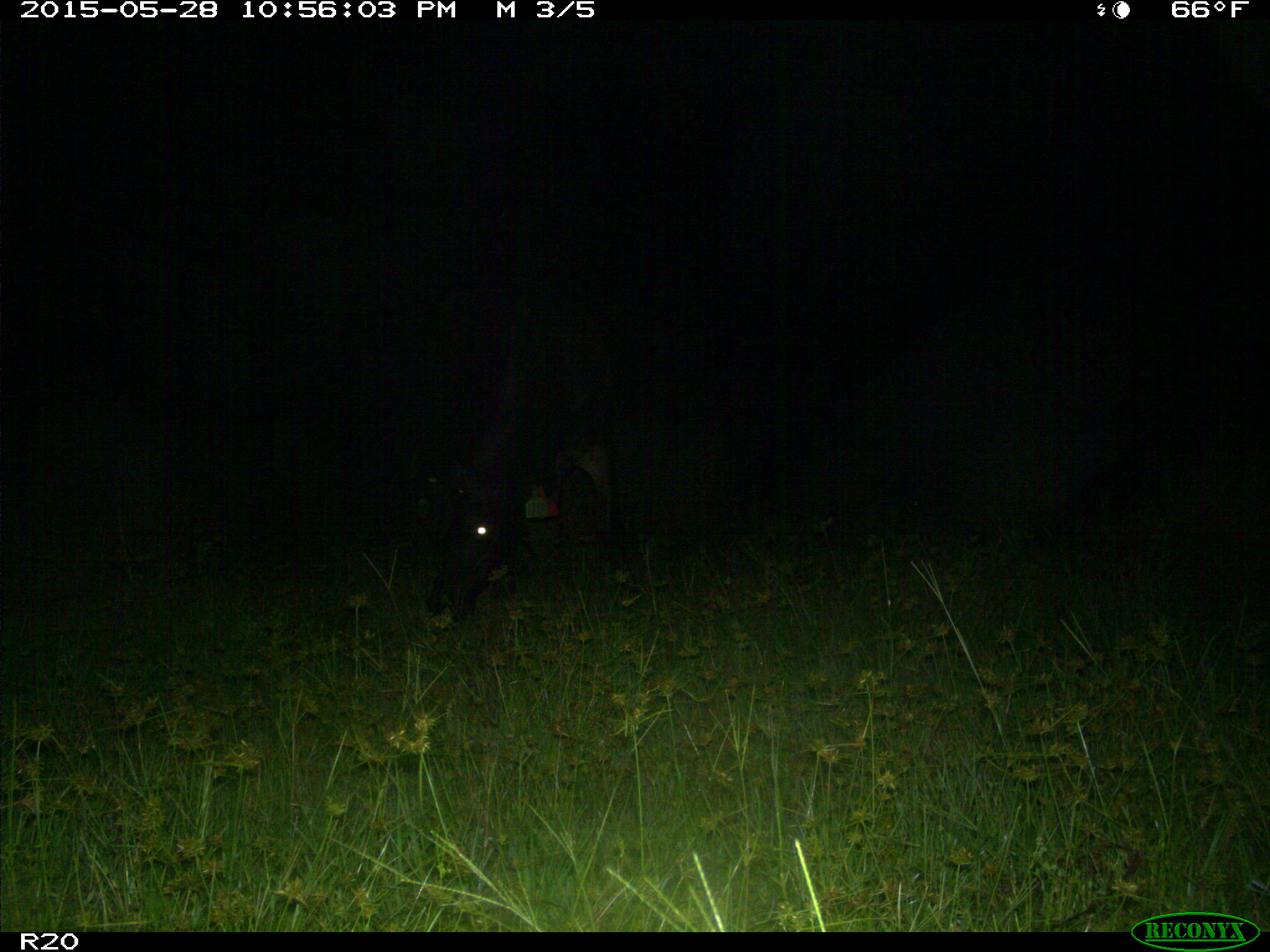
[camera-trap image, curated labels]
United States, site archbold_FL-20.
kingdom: Animalia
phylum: Chordata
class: Mammalia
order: Artiodactyla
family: Bovidae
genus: Bos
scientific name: Bos taurus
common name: domestic cow